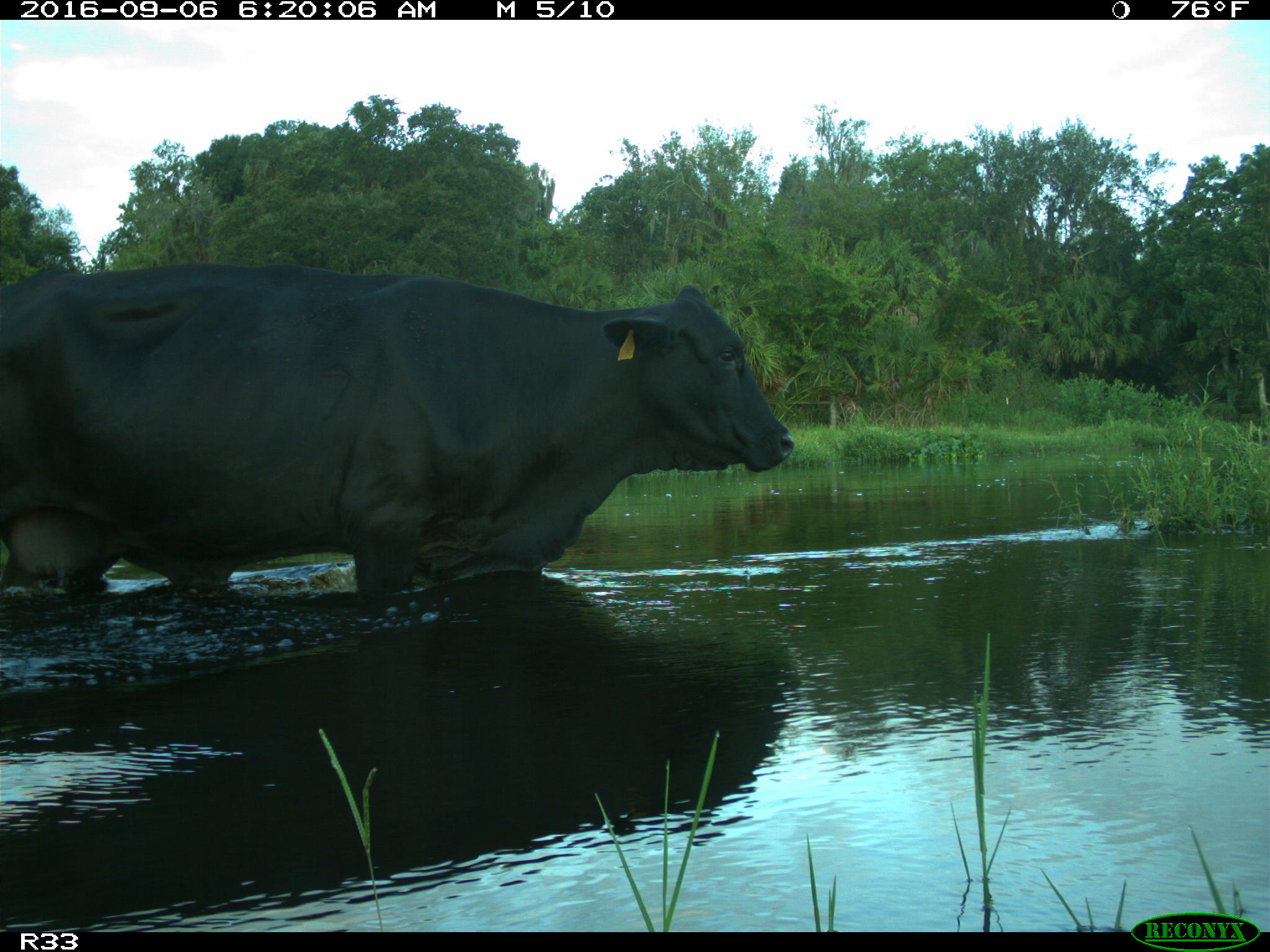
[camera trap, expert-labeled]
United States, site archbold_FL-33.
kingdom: Animalia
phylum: Chordata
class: Mammalia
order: Artiodactyla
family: Bovidae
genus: Bos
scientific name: Bos taurus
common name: domestic cow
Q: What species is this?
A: Bos taurus (domestic cow).